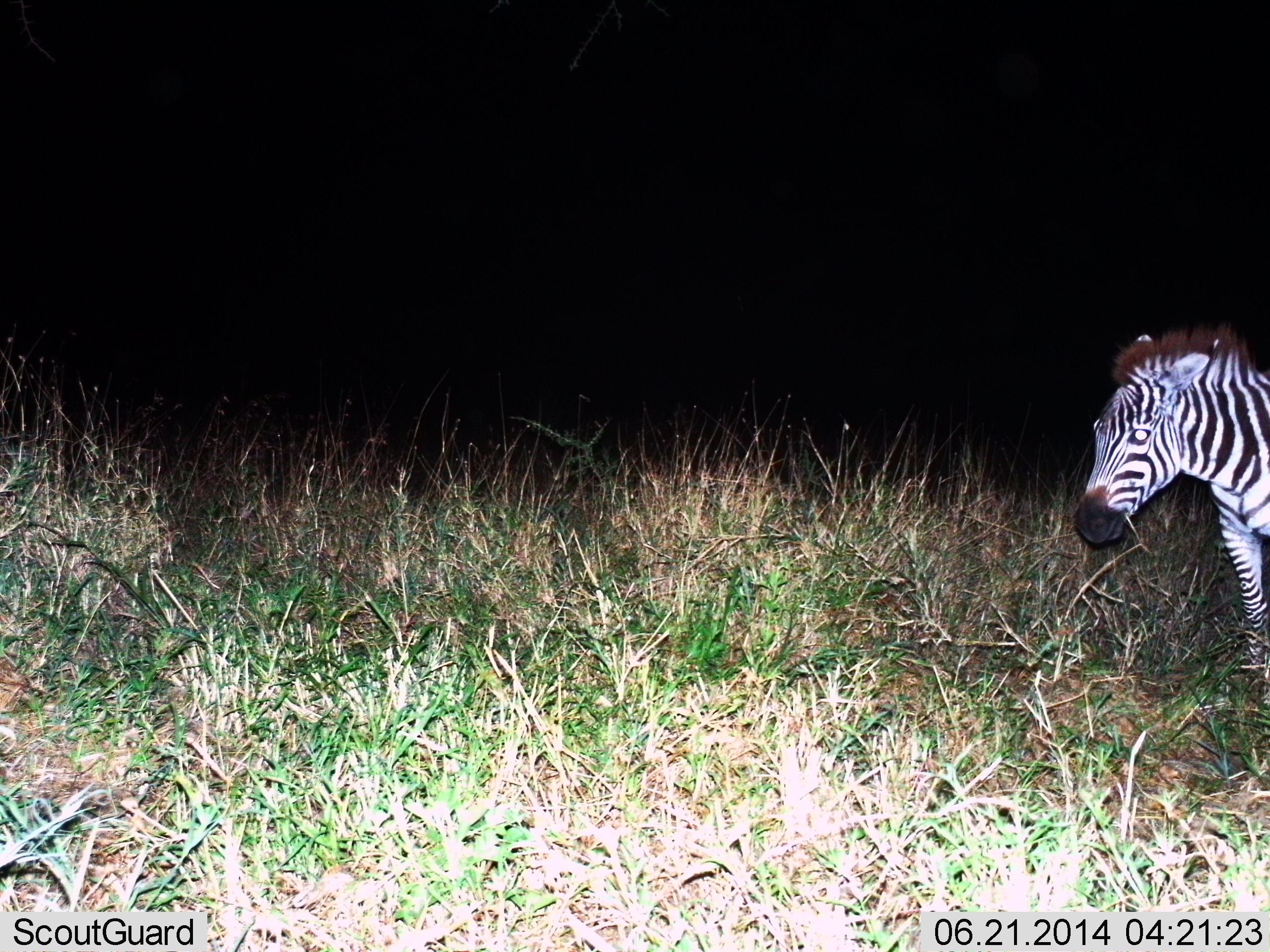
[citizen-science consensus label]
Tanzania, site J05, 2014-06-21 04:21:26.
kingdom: Animalia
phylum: Chordata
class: Mammalia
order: Perissodactyla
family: Equidae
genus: Equus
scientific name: Equus quagga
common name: plains zebra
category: zebra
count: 1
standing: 80%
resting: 0%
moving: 20%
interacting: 0%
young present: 0%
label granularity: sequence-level